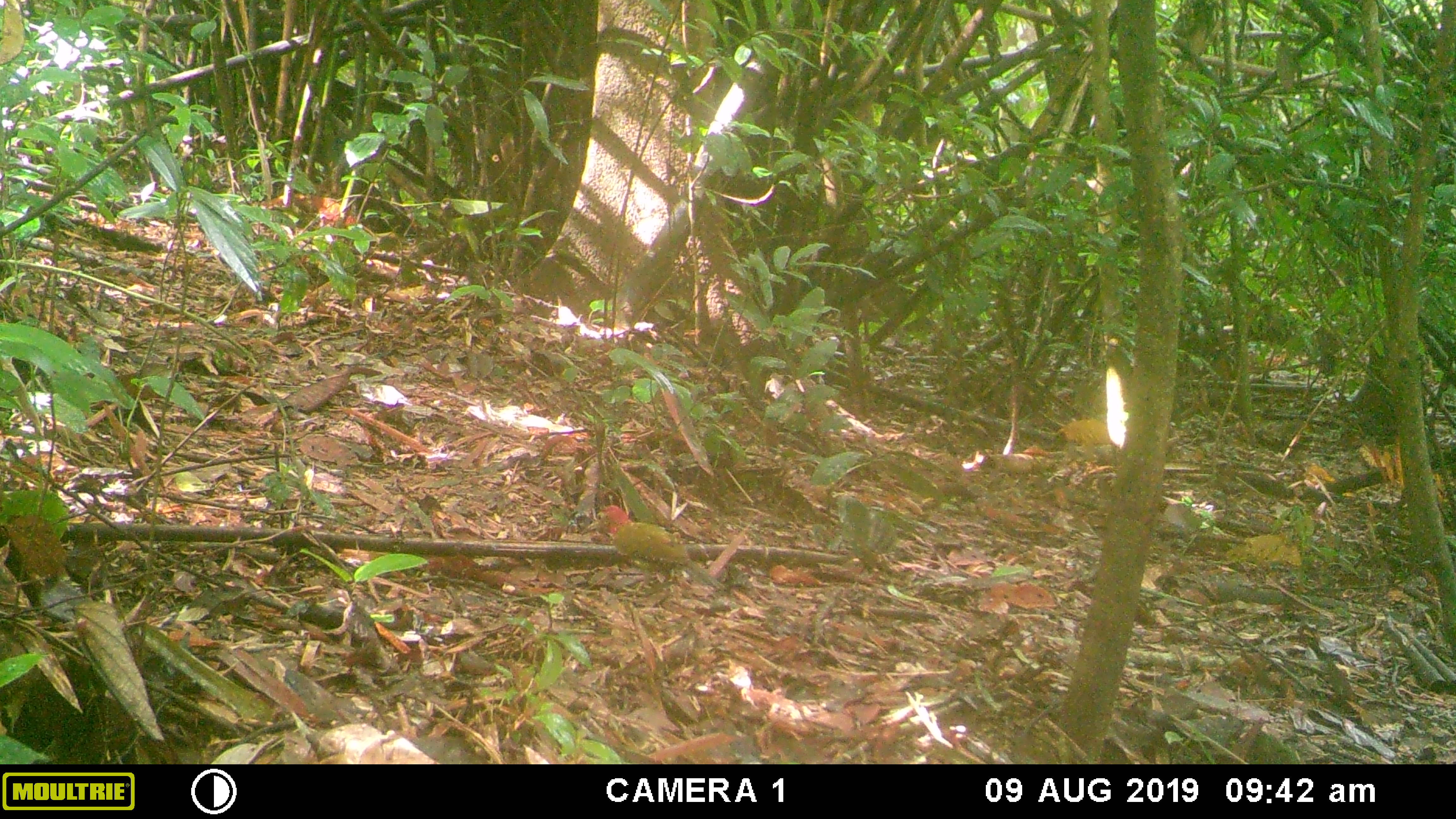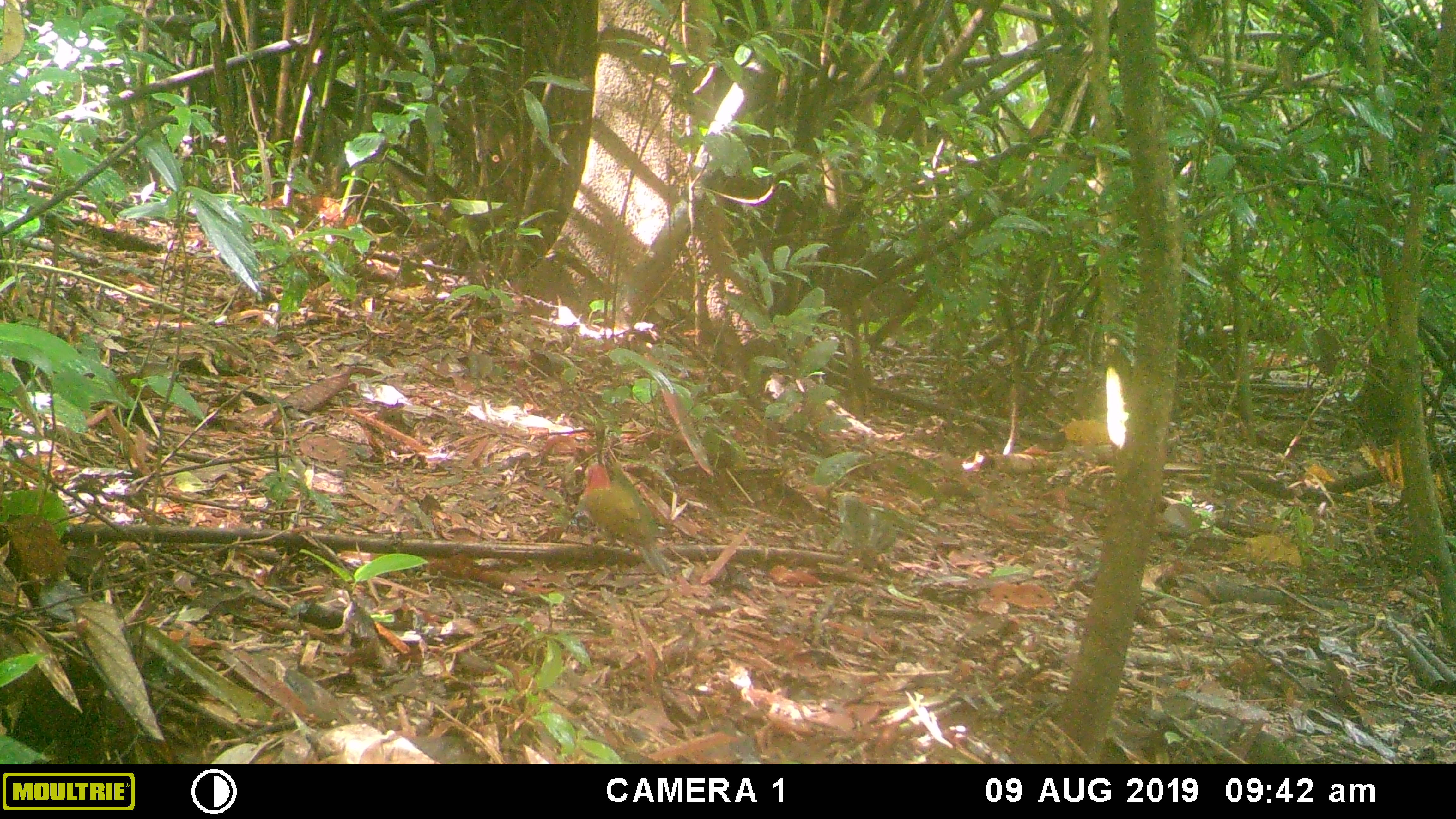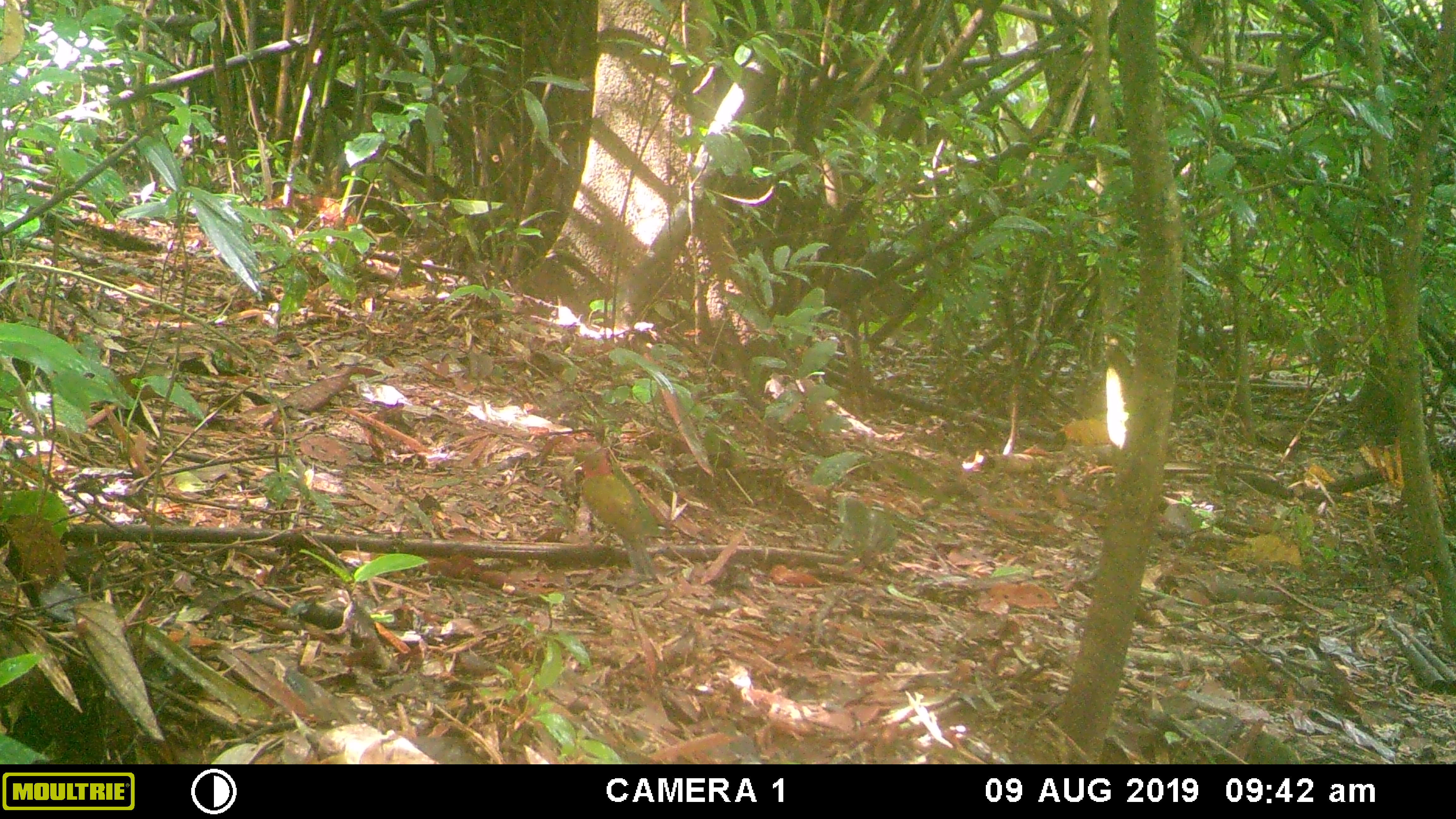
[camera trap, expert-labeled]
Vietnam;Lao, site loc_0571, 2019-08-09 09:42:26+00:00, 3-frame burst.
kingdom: Animalia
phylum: Chordata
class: Aves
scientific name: Aves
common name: bird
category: unidentified bird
Unidentified bird (bird) (Aves). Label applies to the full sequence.